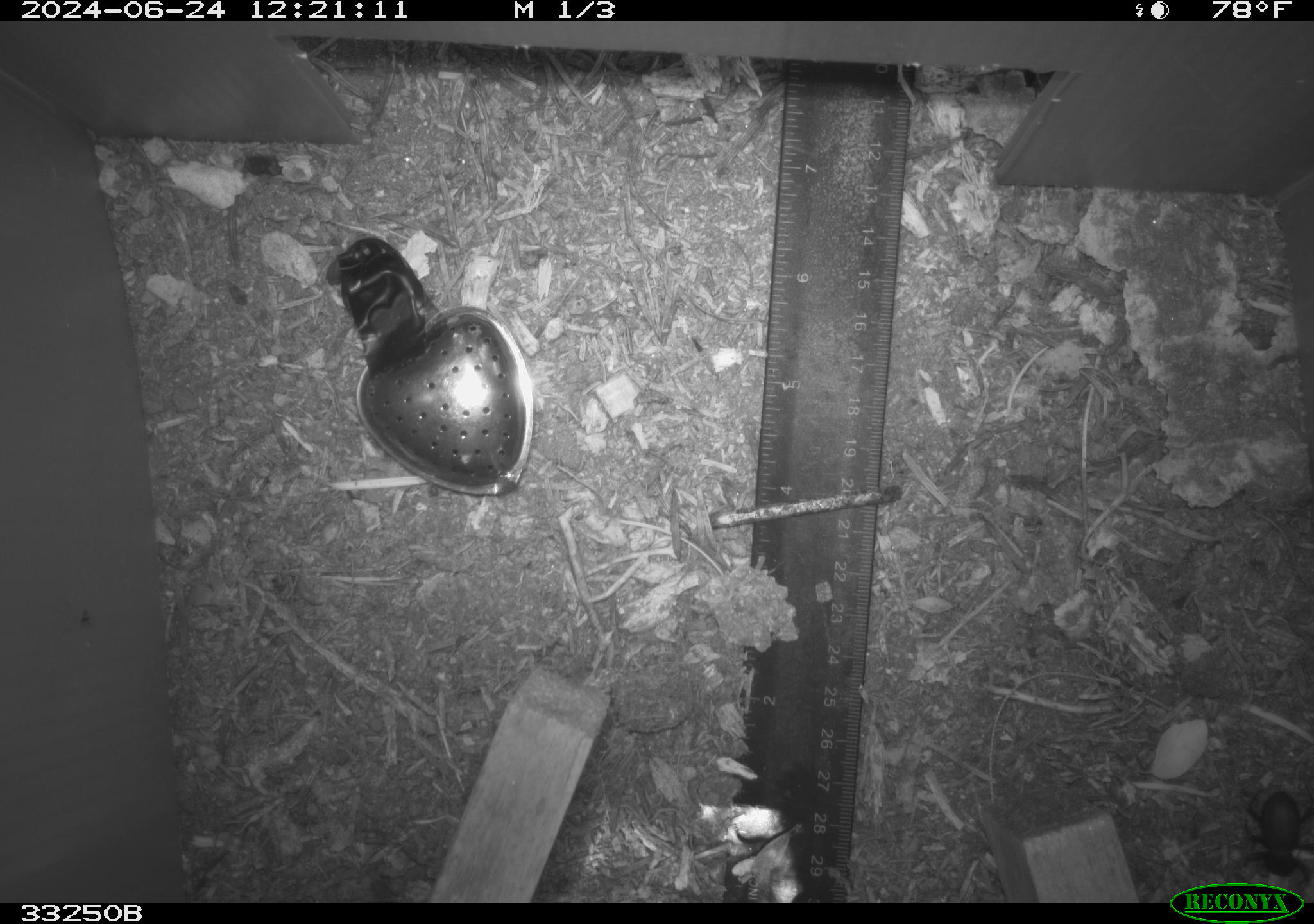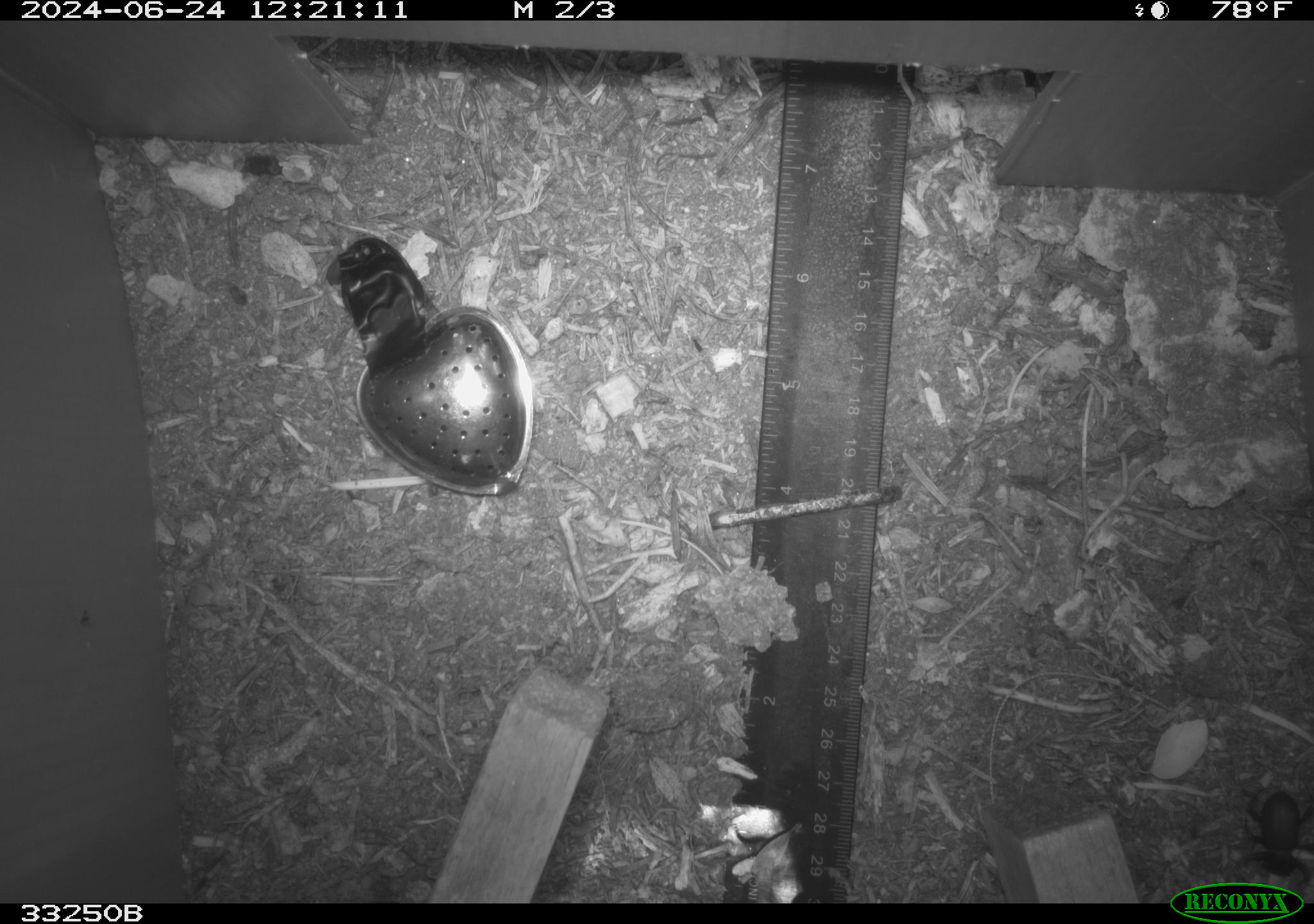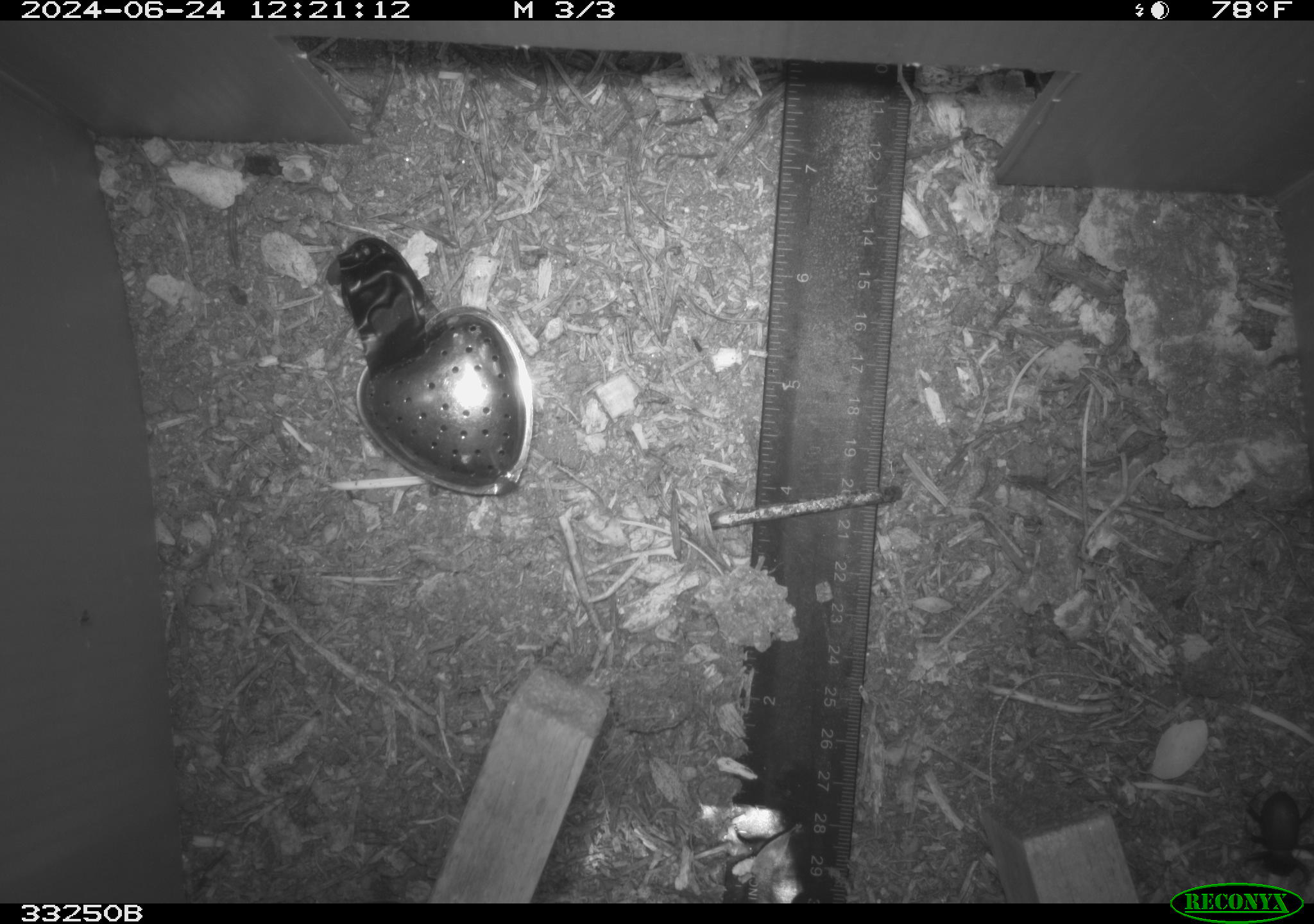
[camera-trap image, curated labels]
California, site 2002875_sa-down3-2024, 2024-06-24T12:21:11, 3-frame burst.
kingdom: Animalia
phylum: Arthropoda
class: Insecta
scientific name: Insecta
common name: insect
Insect (Insecta).